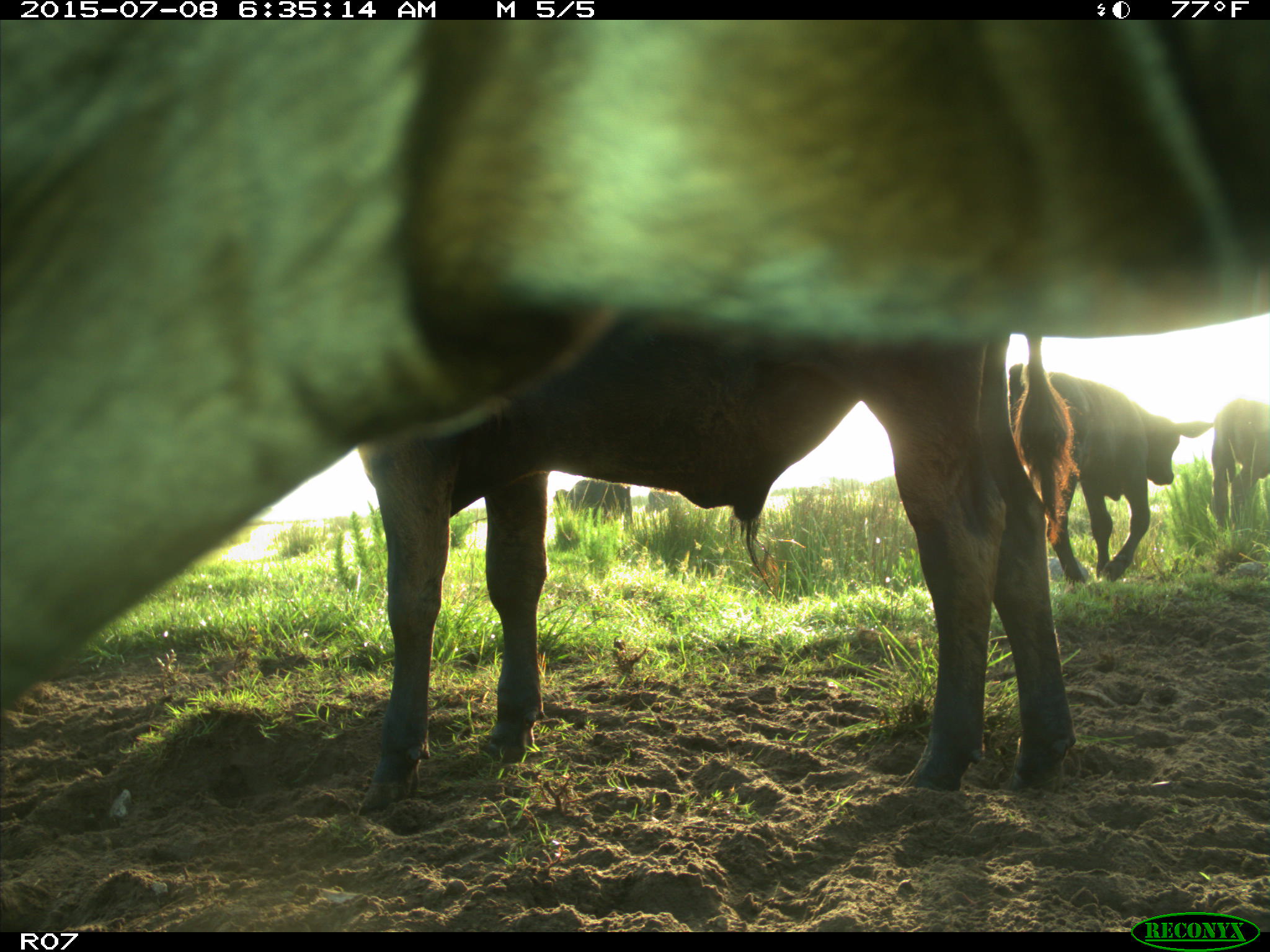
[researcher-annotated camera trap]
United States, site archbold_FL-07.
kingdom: Animalia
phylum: Chordata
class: Mammalia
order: Artiodactyla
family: Bovidae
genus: Bos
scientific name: Bos taurus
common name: domestic cow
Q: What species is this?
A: Bos taurus (domestic cow).